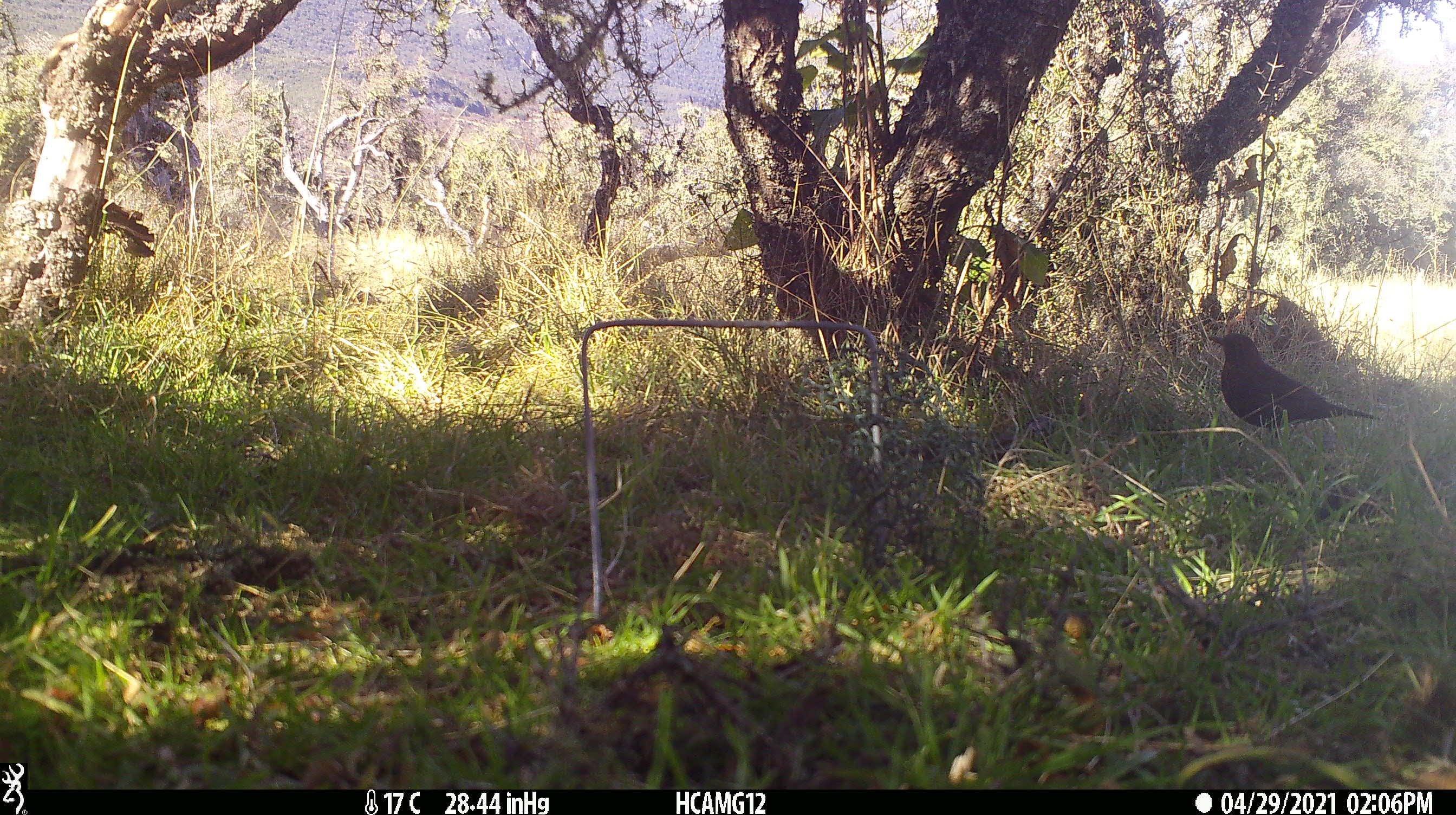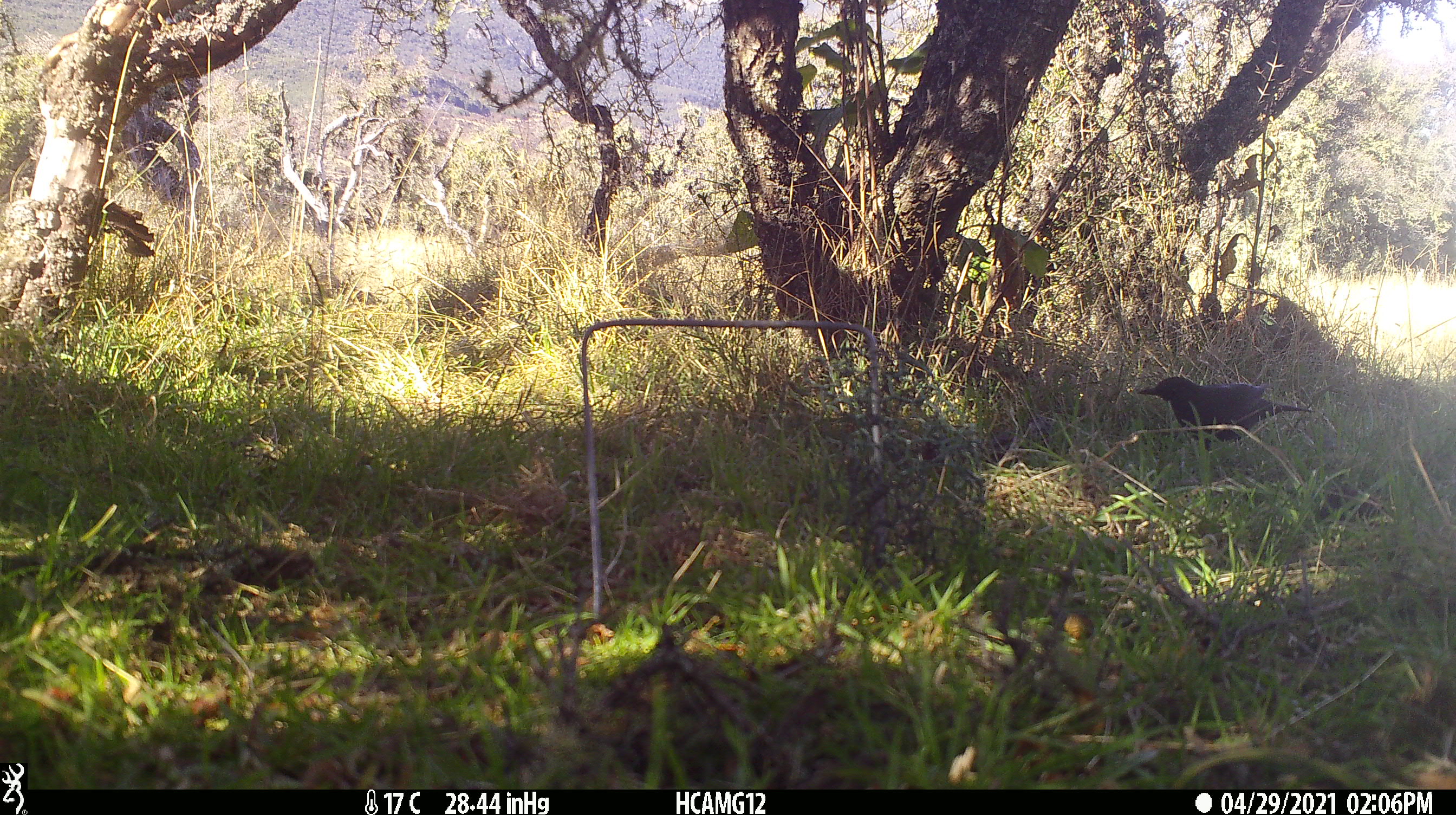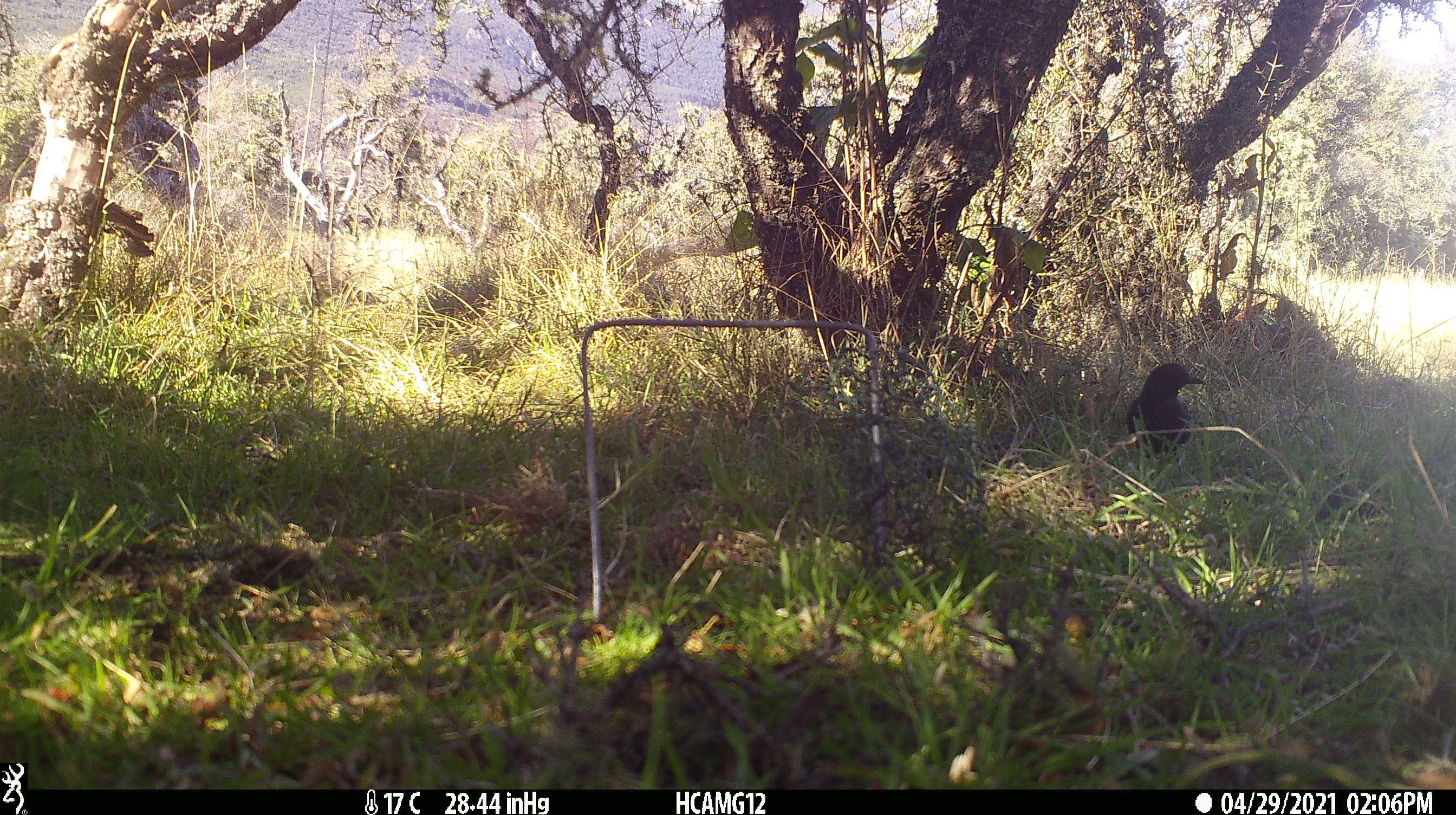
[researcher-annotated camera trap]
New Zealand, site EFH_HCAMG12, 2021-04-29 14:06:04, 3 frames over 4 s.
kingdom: Animalia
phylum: Chordata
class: Aves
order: Passeriformes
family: Turdidae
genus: Turdus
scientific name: Turdus merula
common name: eurasian blackbird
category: blackbird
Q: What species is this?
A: Blackbird (eurasian blackbird) (Turdus merula).